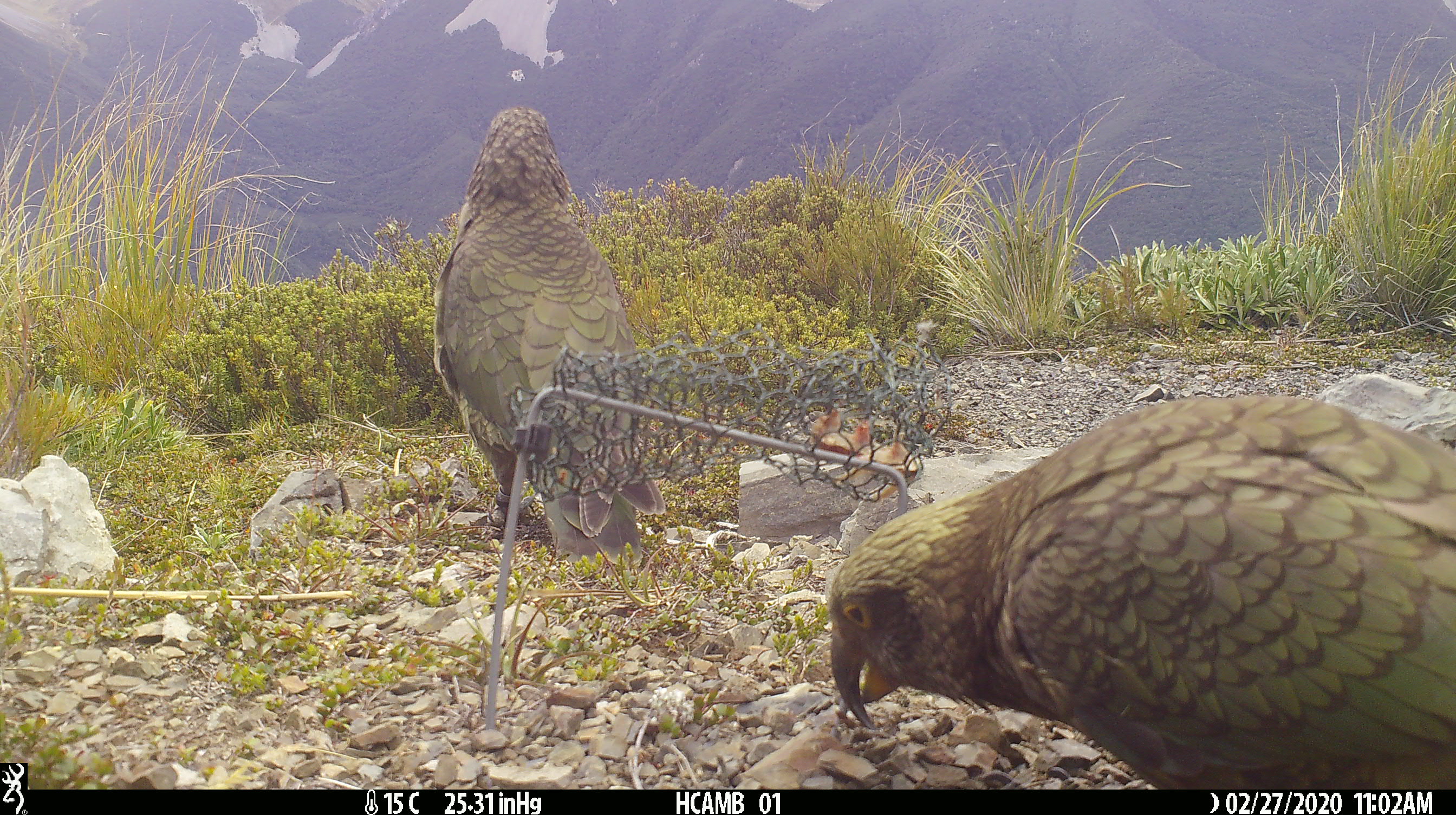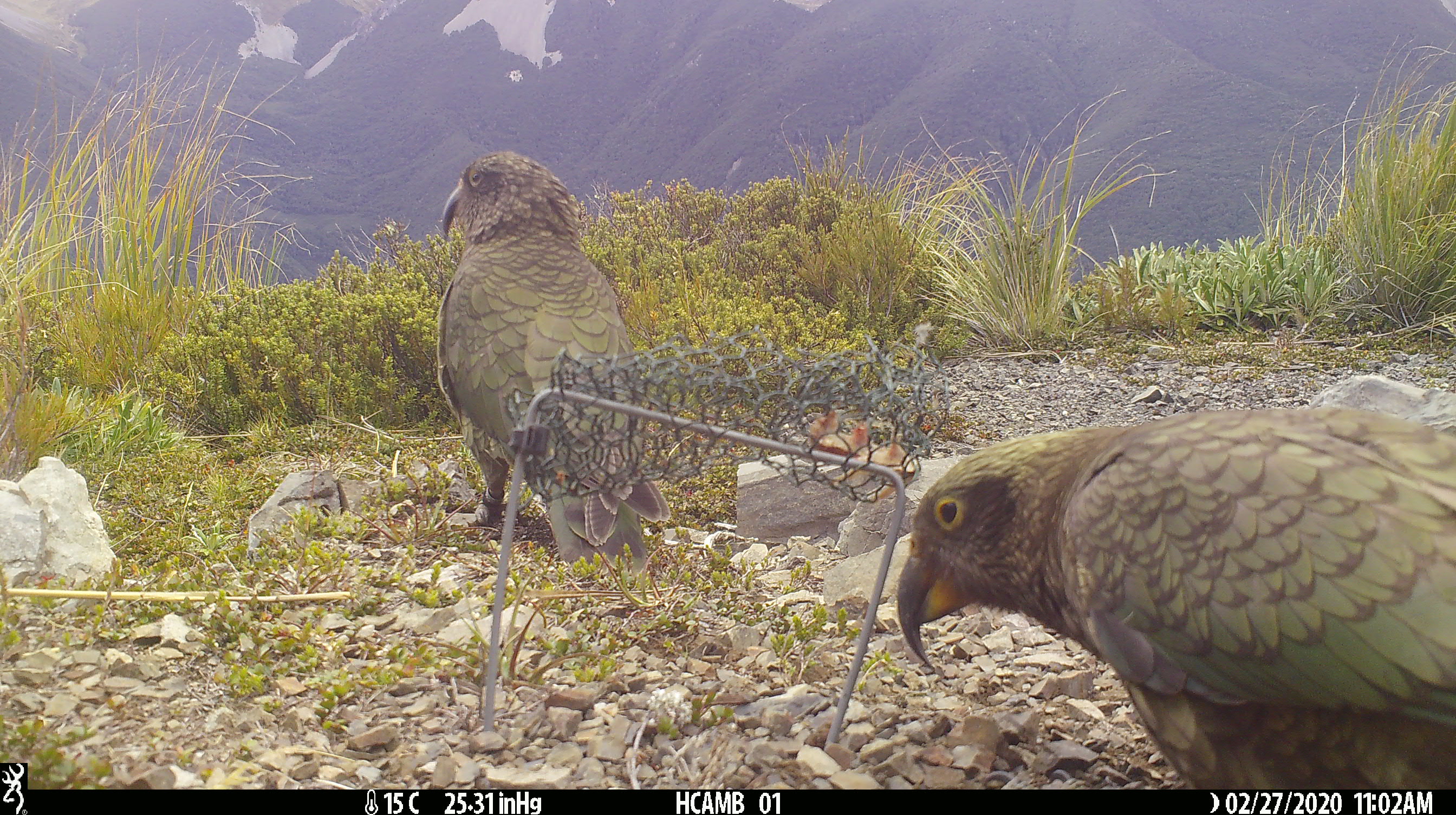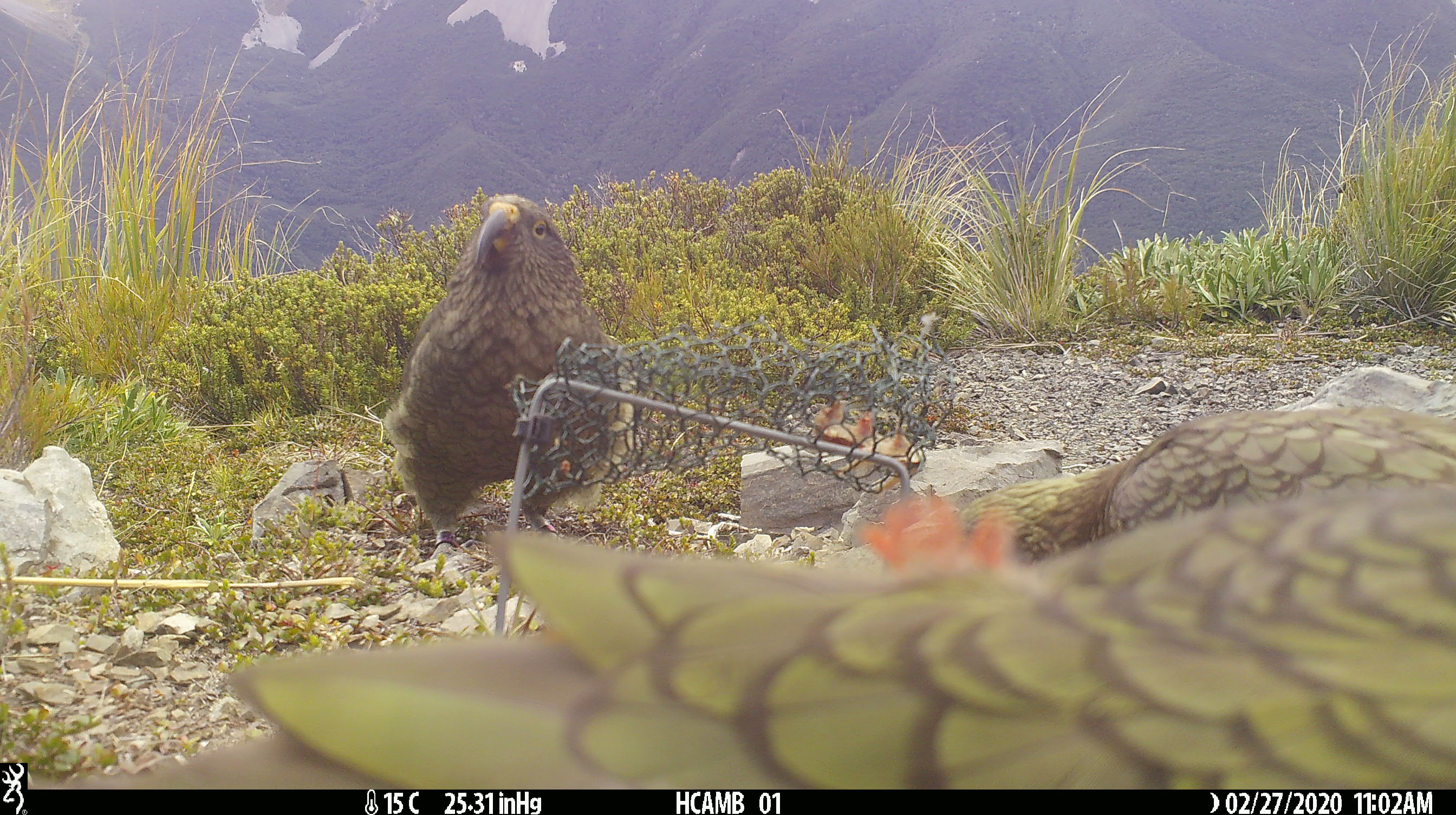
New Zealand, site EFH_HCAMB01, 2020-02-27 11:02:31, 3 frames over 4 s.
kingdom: Animalia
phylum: Chordata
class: Aves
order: Psittaciformes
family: Strigopidae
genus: Nestor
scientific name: Nestor notabilis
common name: kea